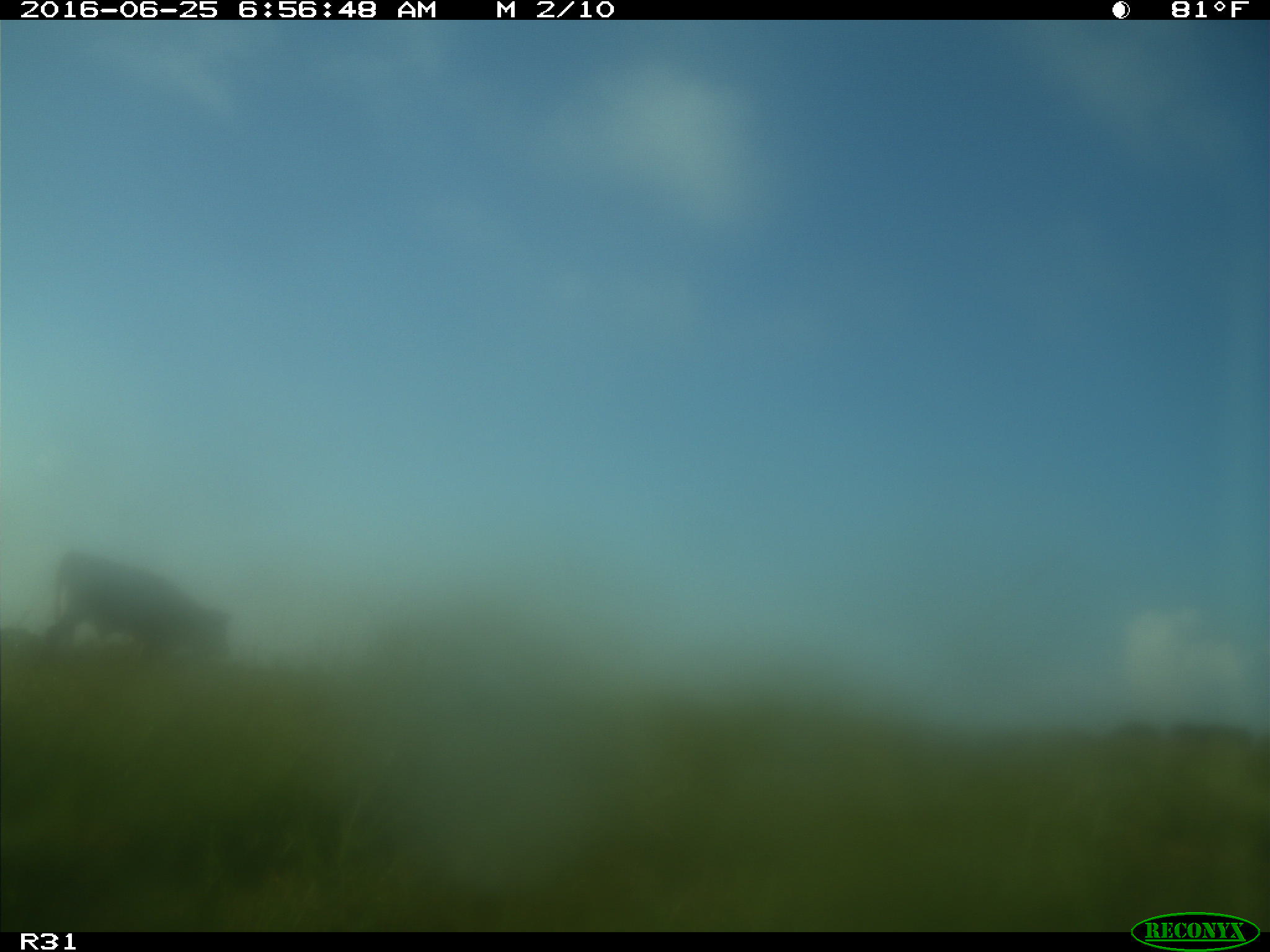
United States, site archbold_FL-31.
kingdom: Animalia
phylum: Chordata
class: Mammalia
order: Artiodactyla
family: Bovidae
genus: Bos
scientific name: Bos taurus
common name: domestic cow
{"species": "Bos taurus (domestic cow)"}